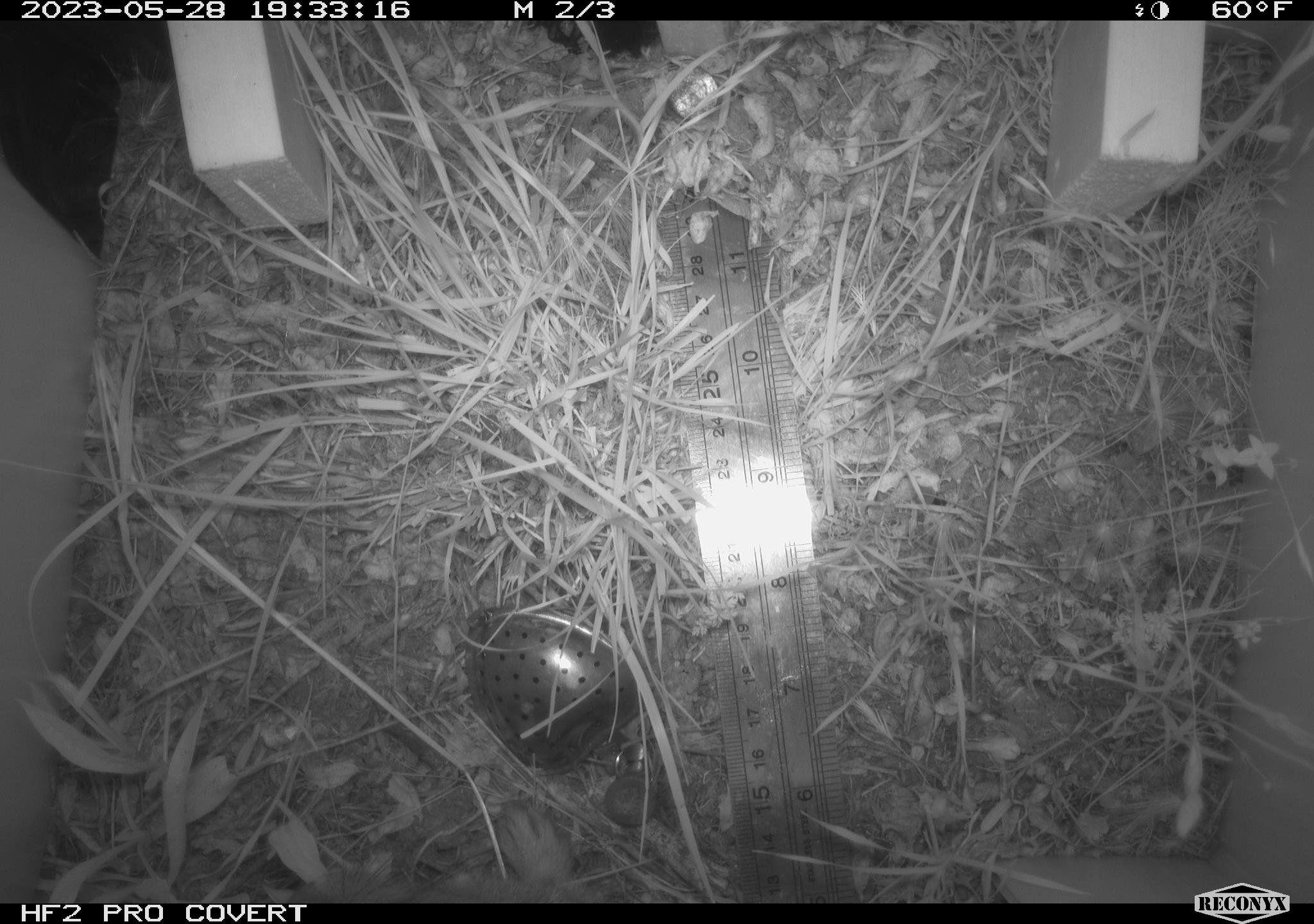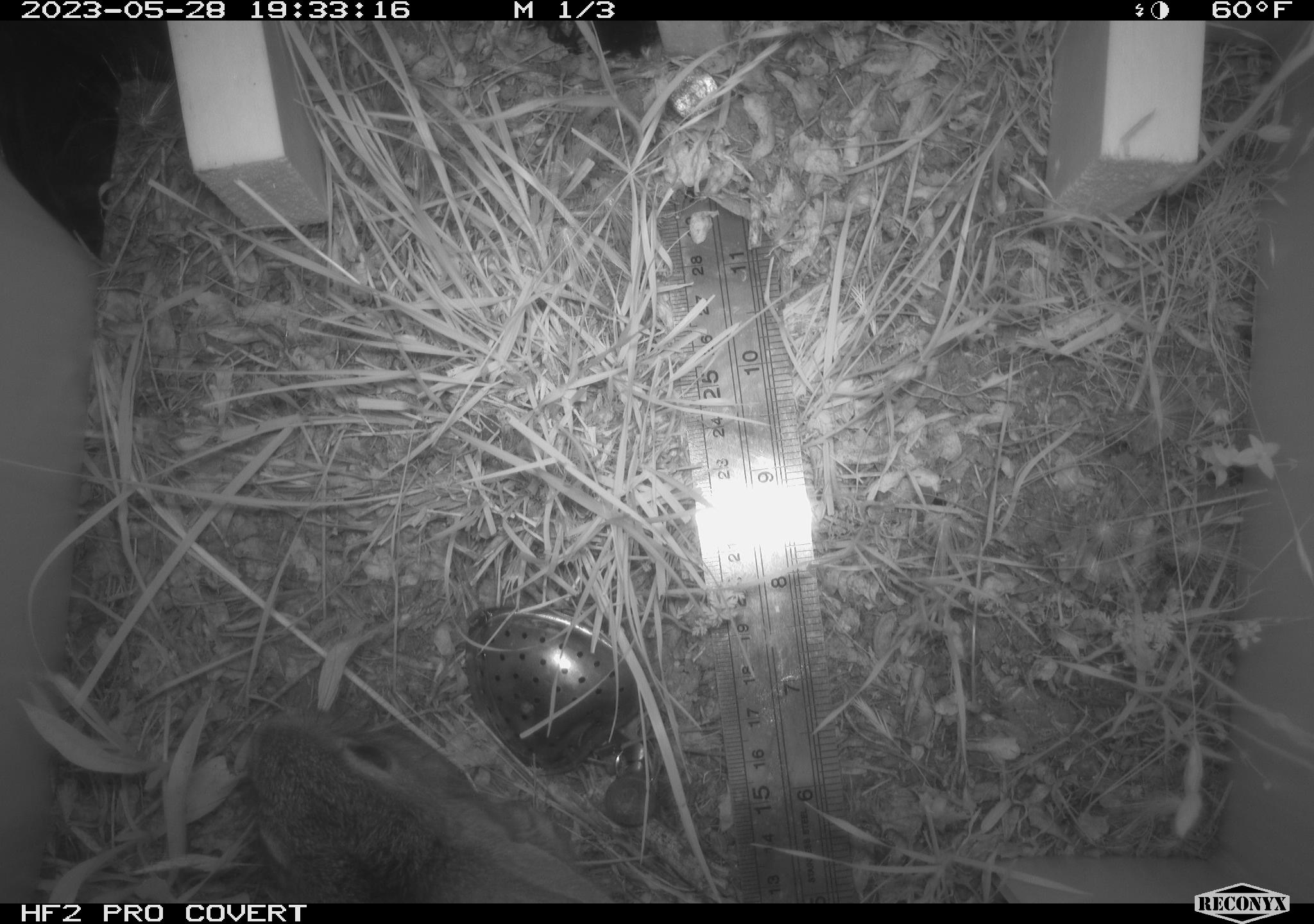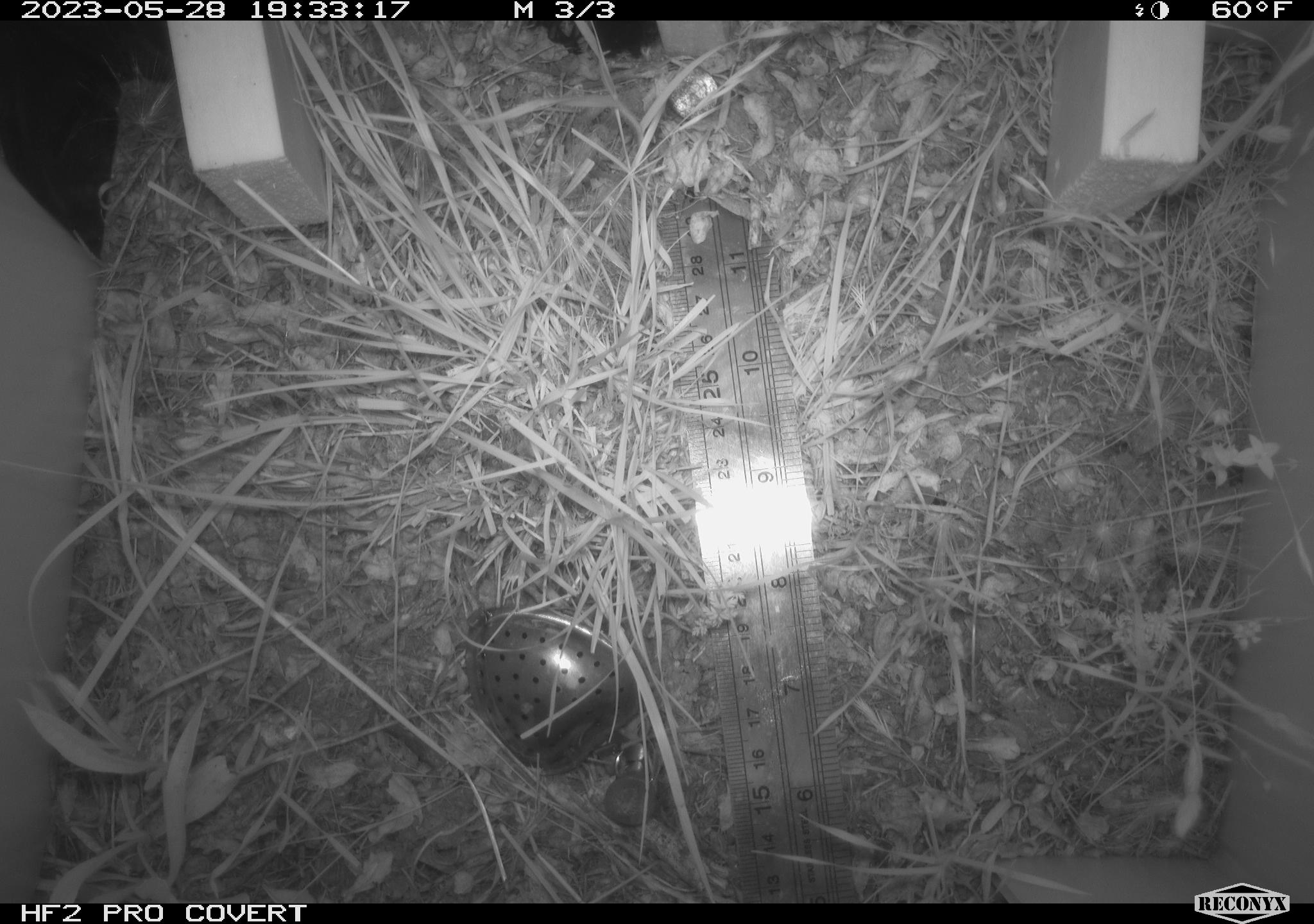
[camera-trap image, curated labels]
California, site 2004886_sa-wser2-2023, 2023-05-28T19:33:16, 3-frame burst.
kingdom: Animalia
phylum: Chordata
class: Mammalia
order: Lagomorpha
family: Leporidae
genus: Sylvilagus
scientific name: Sylvilagus bachmani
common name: brush rabbit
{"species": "brush rabbit (Sylvilagus bachmani)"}